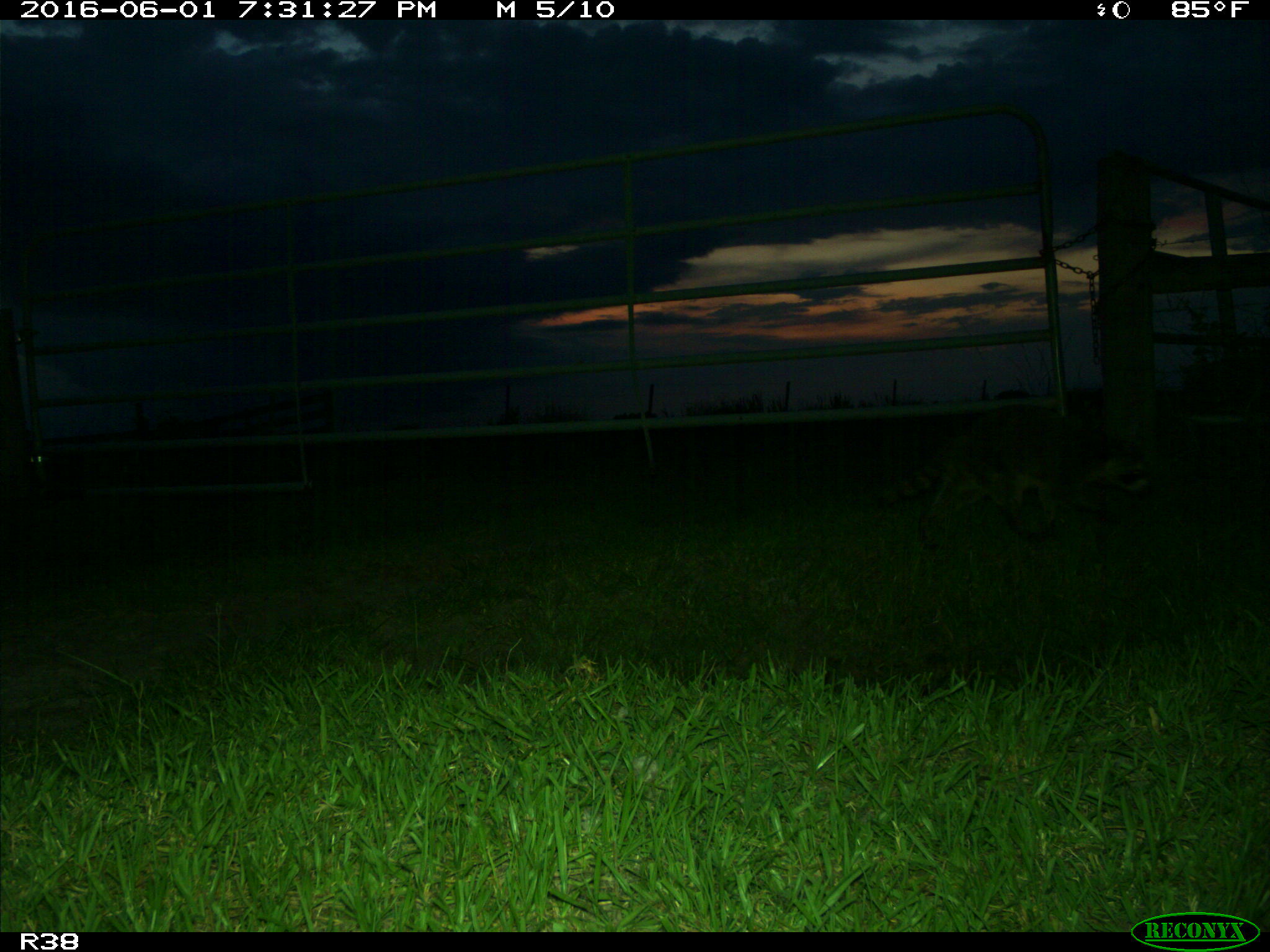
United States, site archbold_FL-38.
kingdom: Animalia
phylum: Chordata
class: Mammalia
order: Carnivora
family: Procyonidae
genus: Procyon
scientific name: Procyon lotor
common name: common raccoon